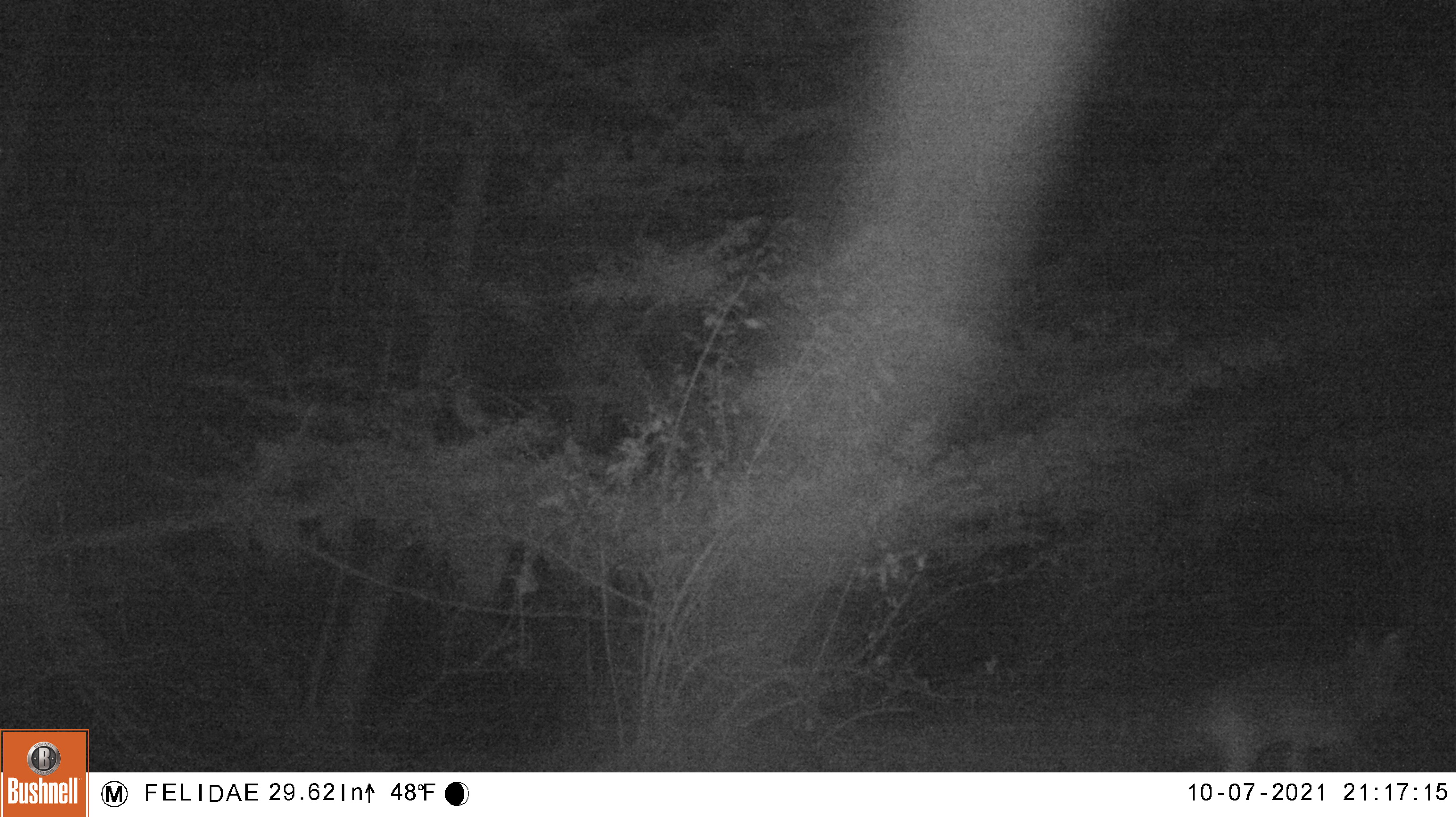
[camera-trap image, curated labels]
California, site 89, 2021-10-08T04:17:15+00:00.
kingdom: Animalia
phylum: Chordata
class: Mammalia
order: Carnivora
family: Canidae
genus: Canis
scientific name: Canis latrans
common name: coyote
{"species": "coyote (Canis latrans)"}